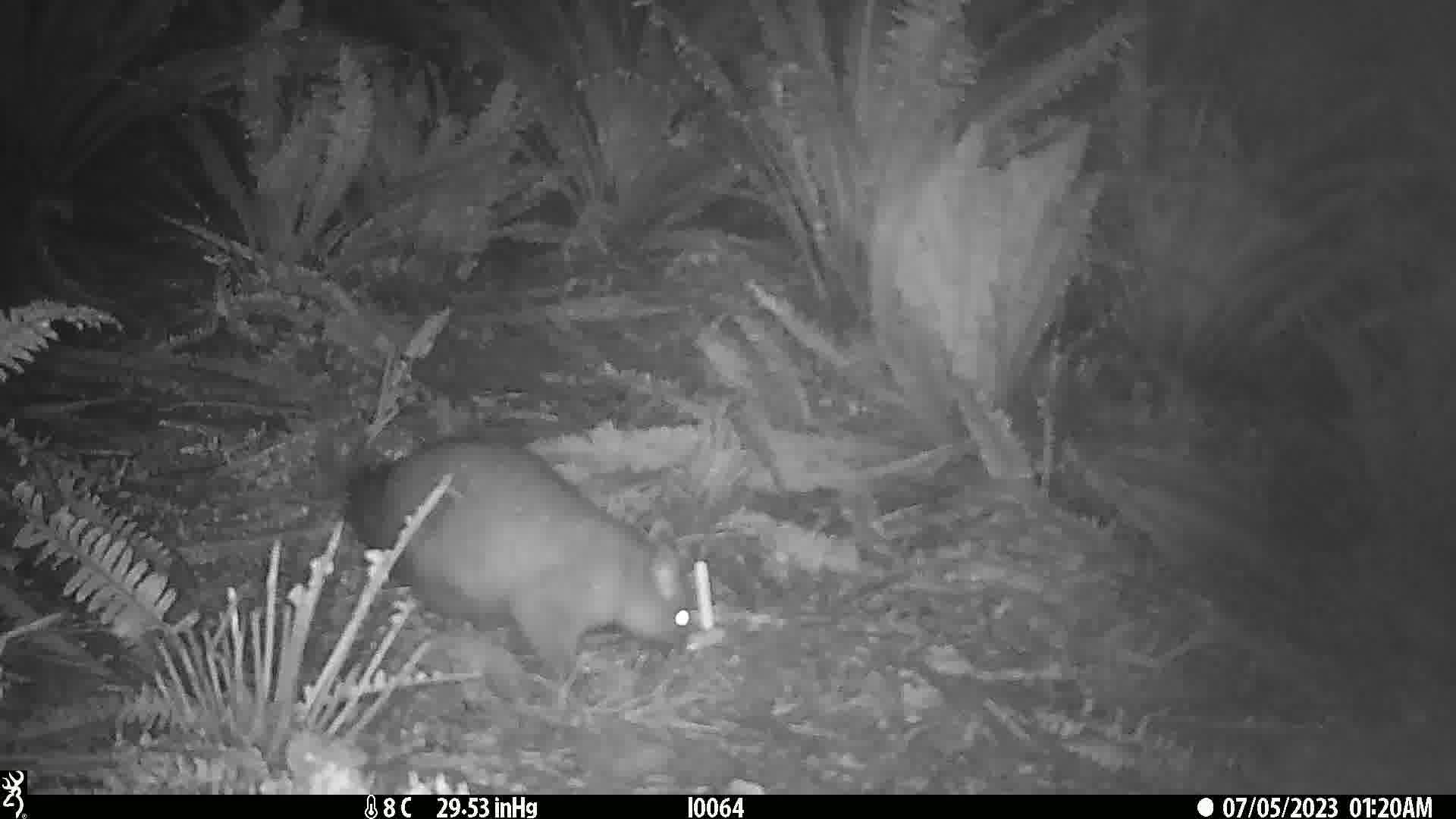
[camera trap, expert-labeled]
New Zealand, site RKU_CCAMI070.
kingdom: Animalia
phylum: Chordata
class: Mammalia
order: Diprotodontia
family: Phalangeridae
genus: Trichosurus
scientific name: Trichosurus vulpecula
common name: common brushtail possum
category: possum